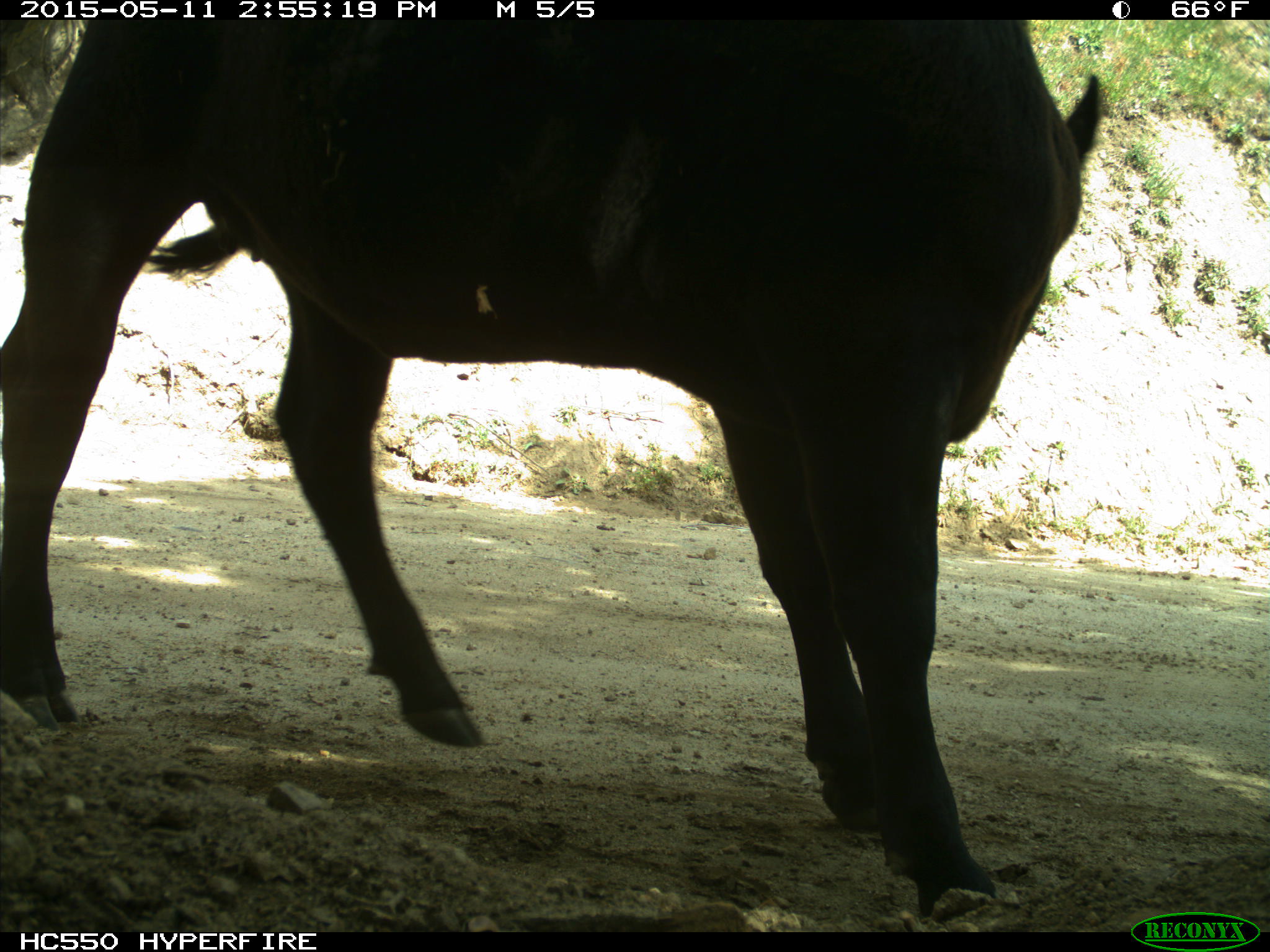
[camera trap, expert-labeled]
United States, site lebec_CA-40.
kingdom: Animalia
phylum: Chordata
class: Mammalia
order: Artiodactyla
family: Bovidae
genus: Bos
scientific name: Bos taurus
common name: domestic cow